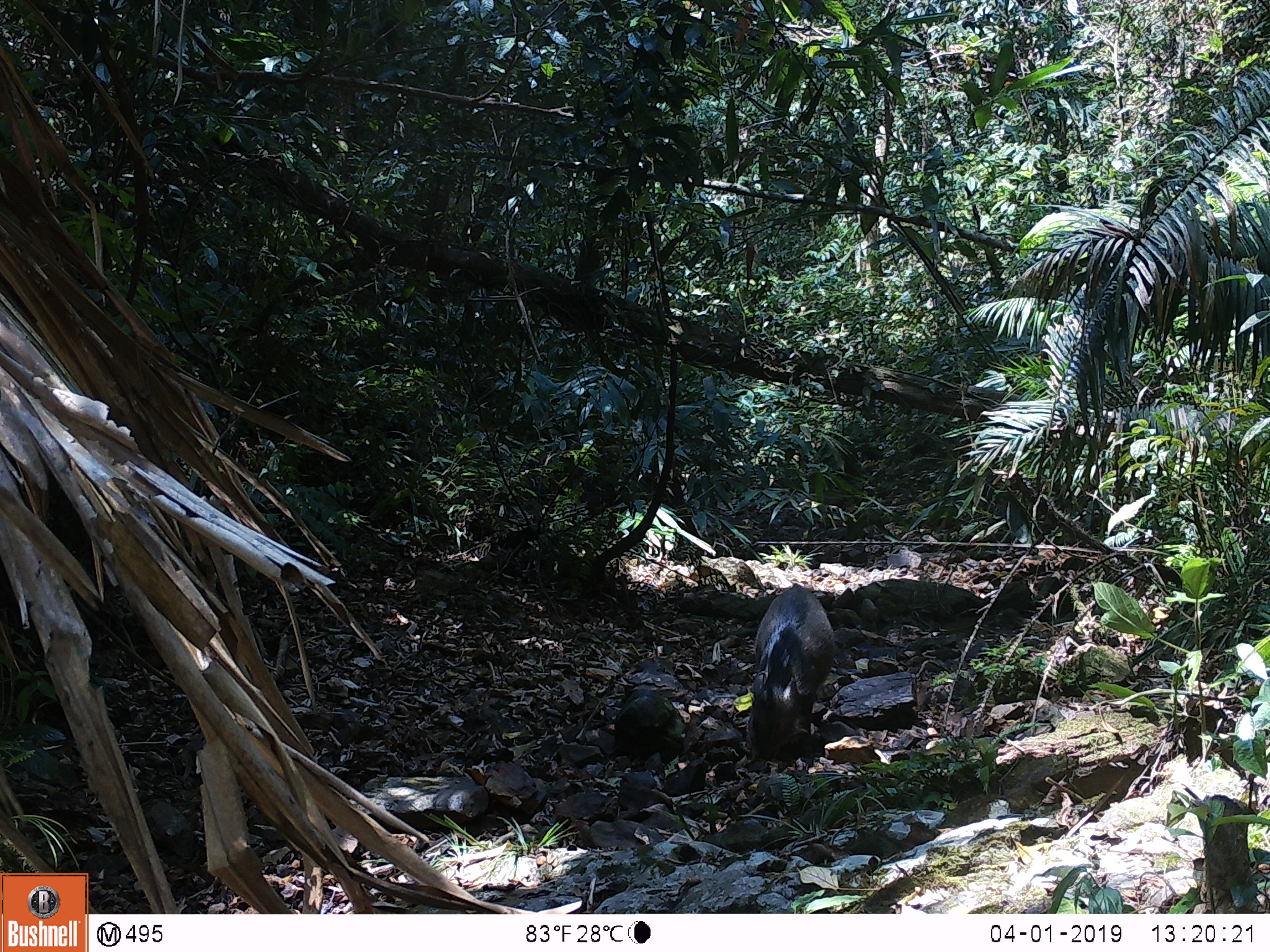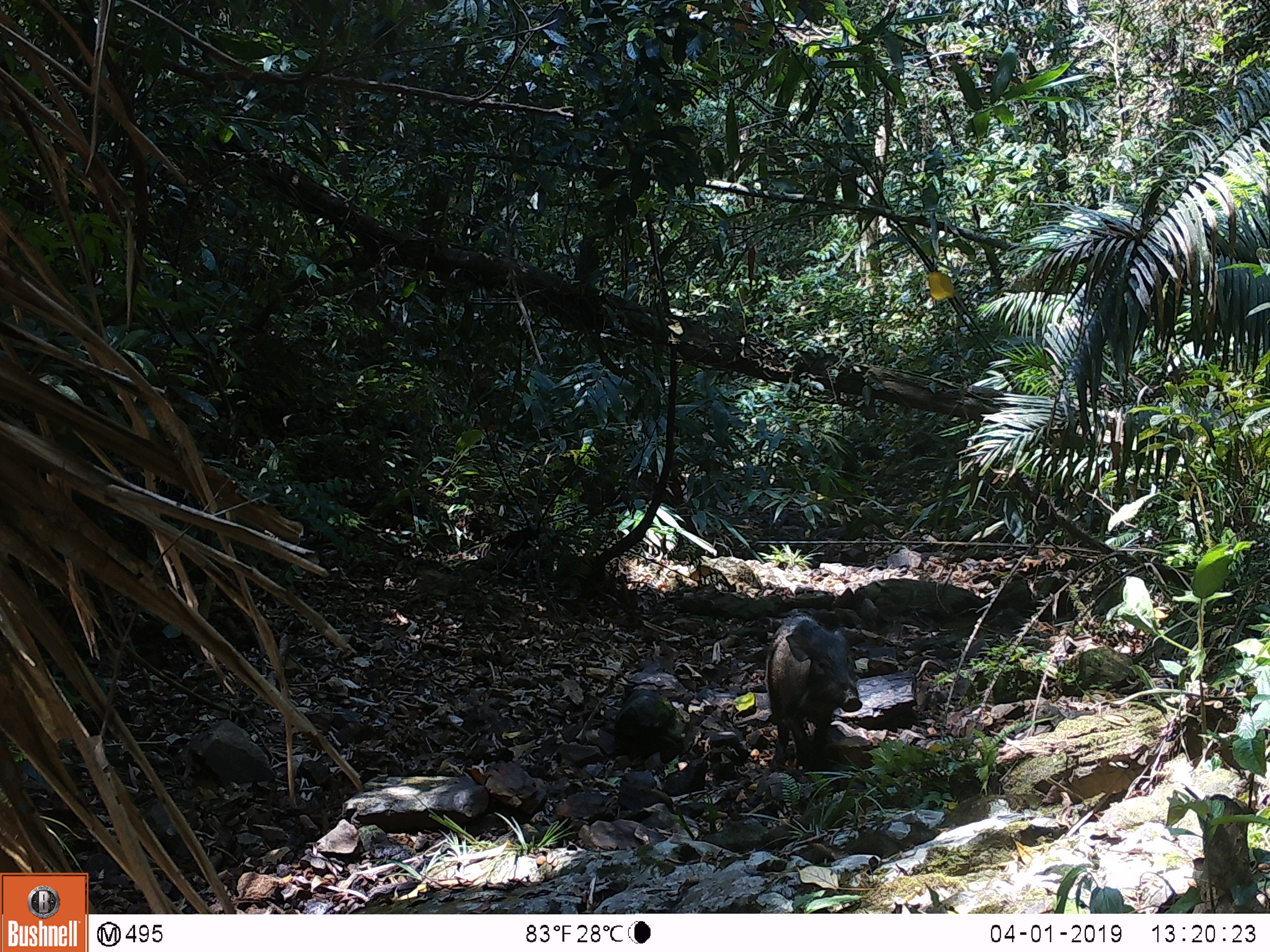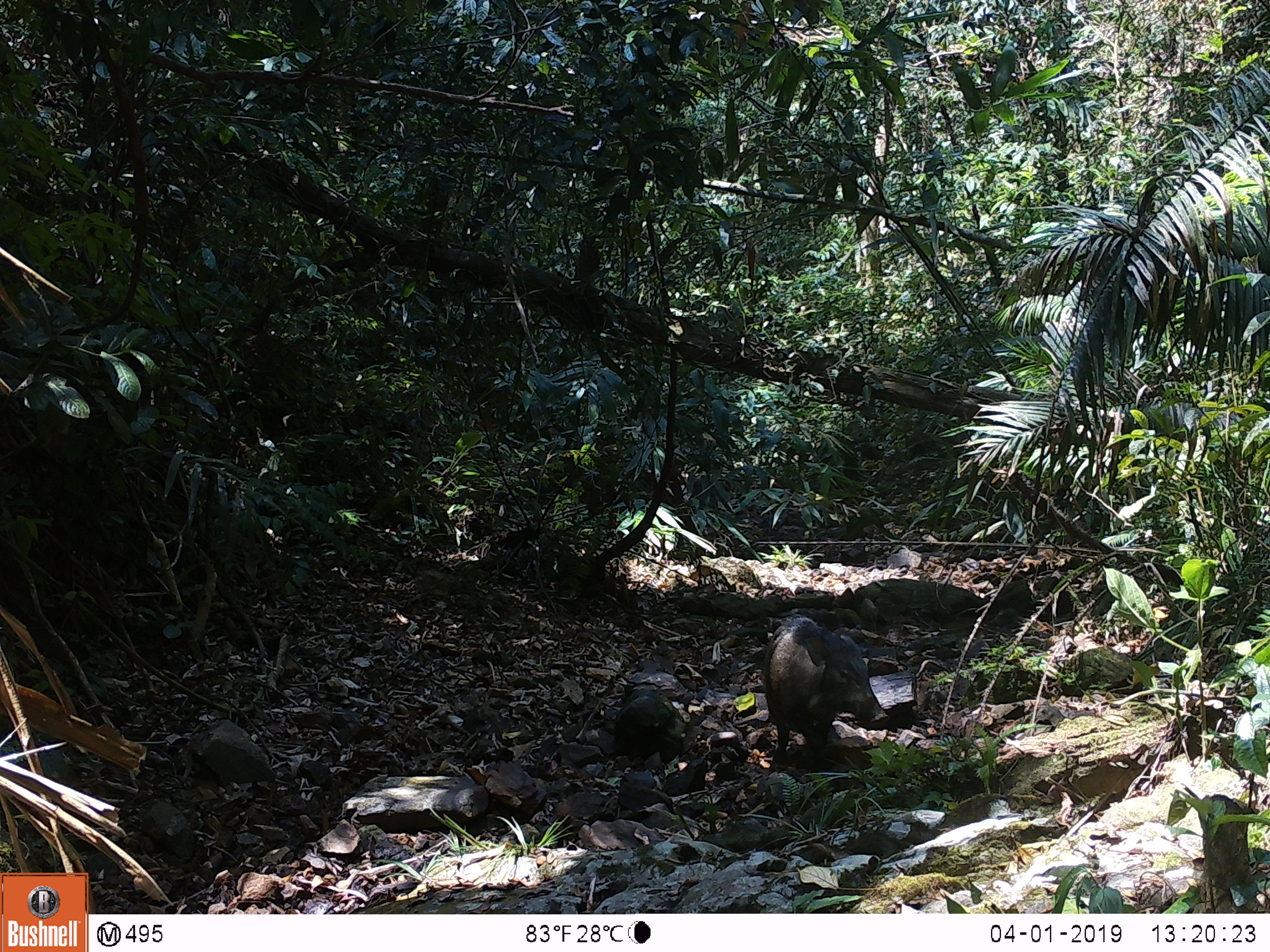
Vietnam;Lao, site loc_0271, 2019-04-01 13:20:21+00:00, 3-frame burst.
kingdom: Animalia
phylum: Chordata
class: Mammalia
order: Artiodactyla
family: Suidae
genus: Sus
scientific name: Sus scrofa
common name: eurasian wild pig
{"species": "eurasian wild pig (Sus scrofa)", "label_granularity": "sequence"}